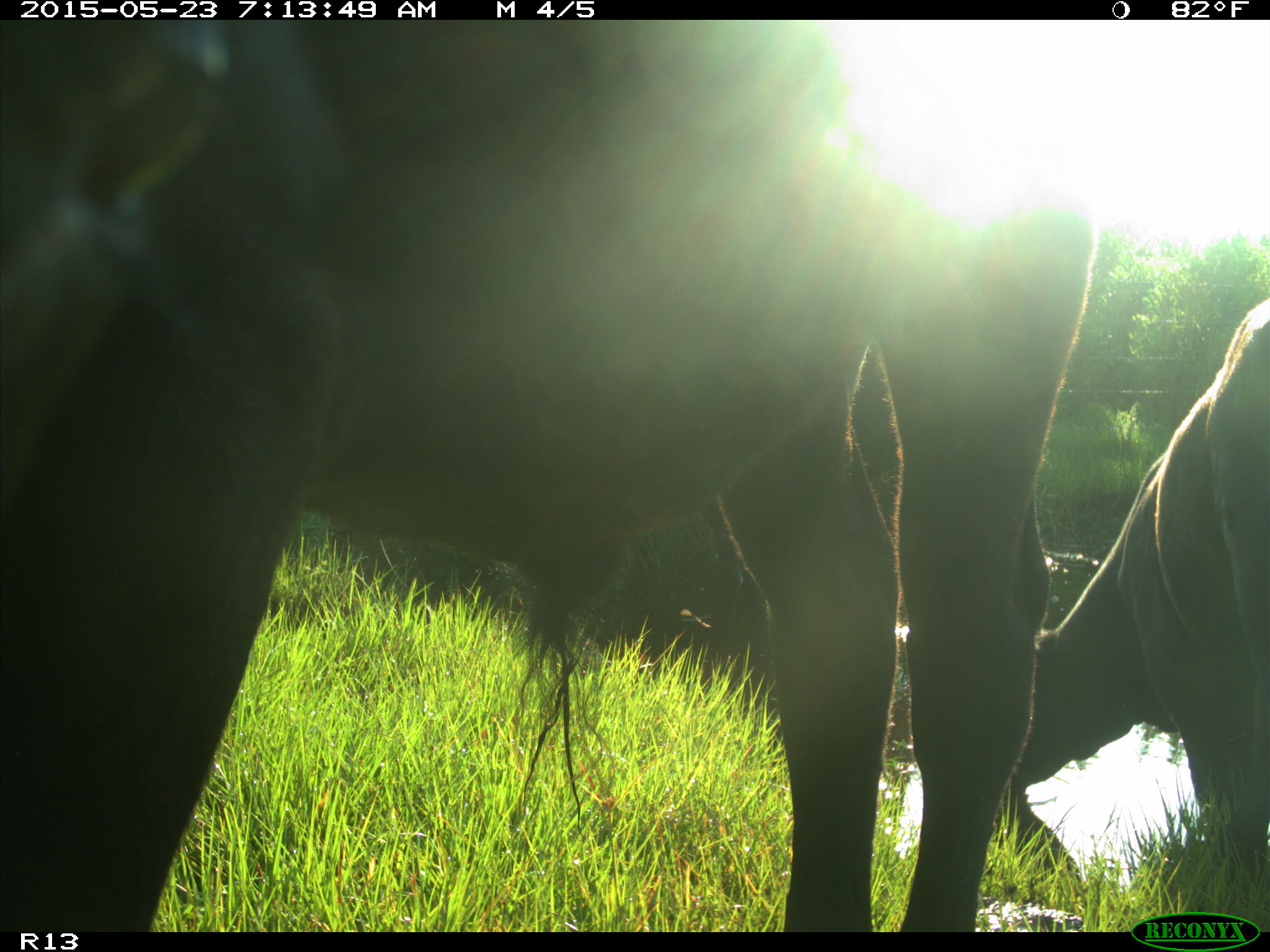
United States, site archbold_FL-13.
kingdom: Animalia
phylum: Chordata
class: Mammalia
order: Artiodactyla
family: Bovidae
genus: Bos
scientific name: Bos taurus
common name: domestic cow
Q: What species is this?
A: Bos taurus (domestic cow).